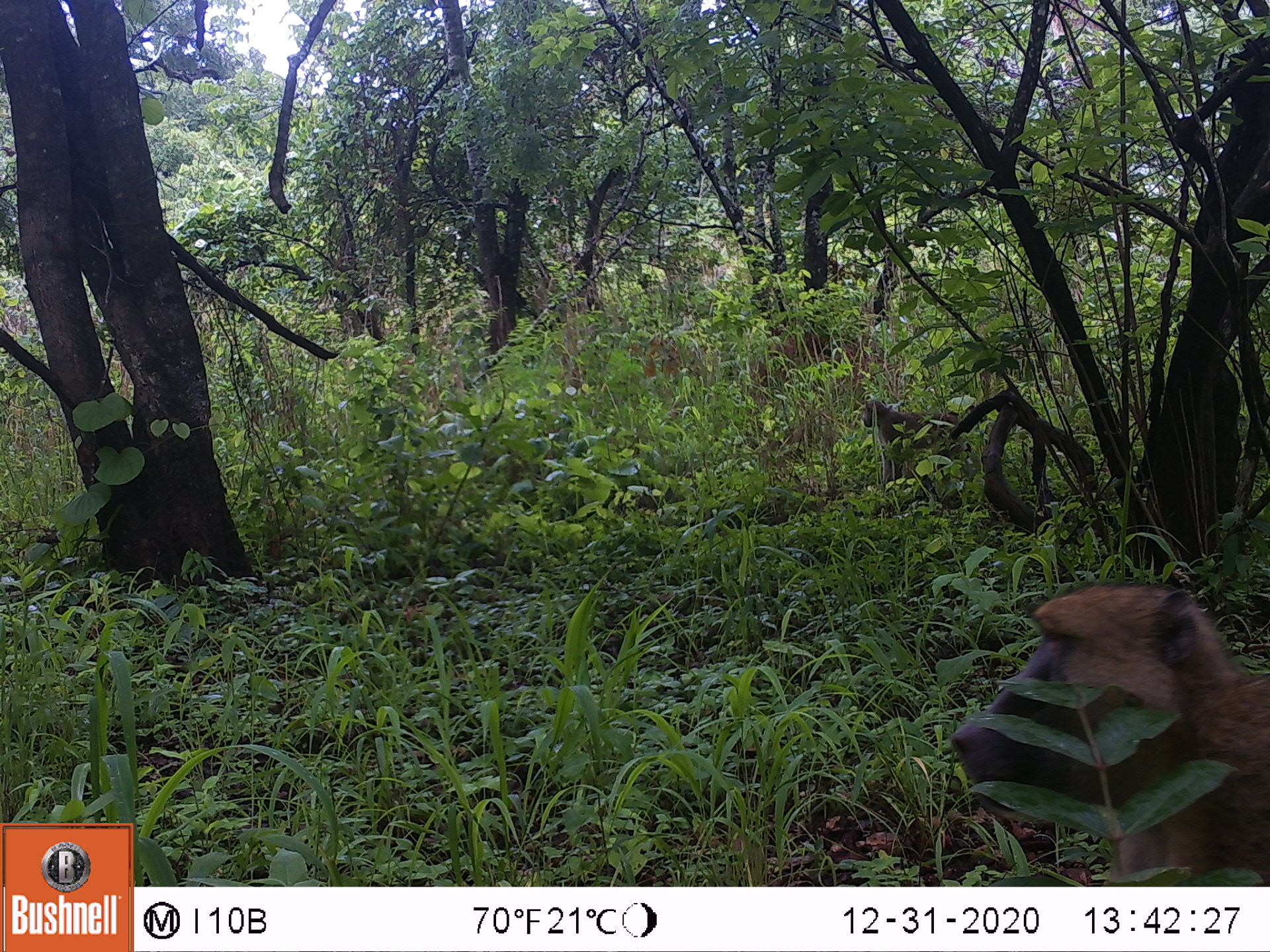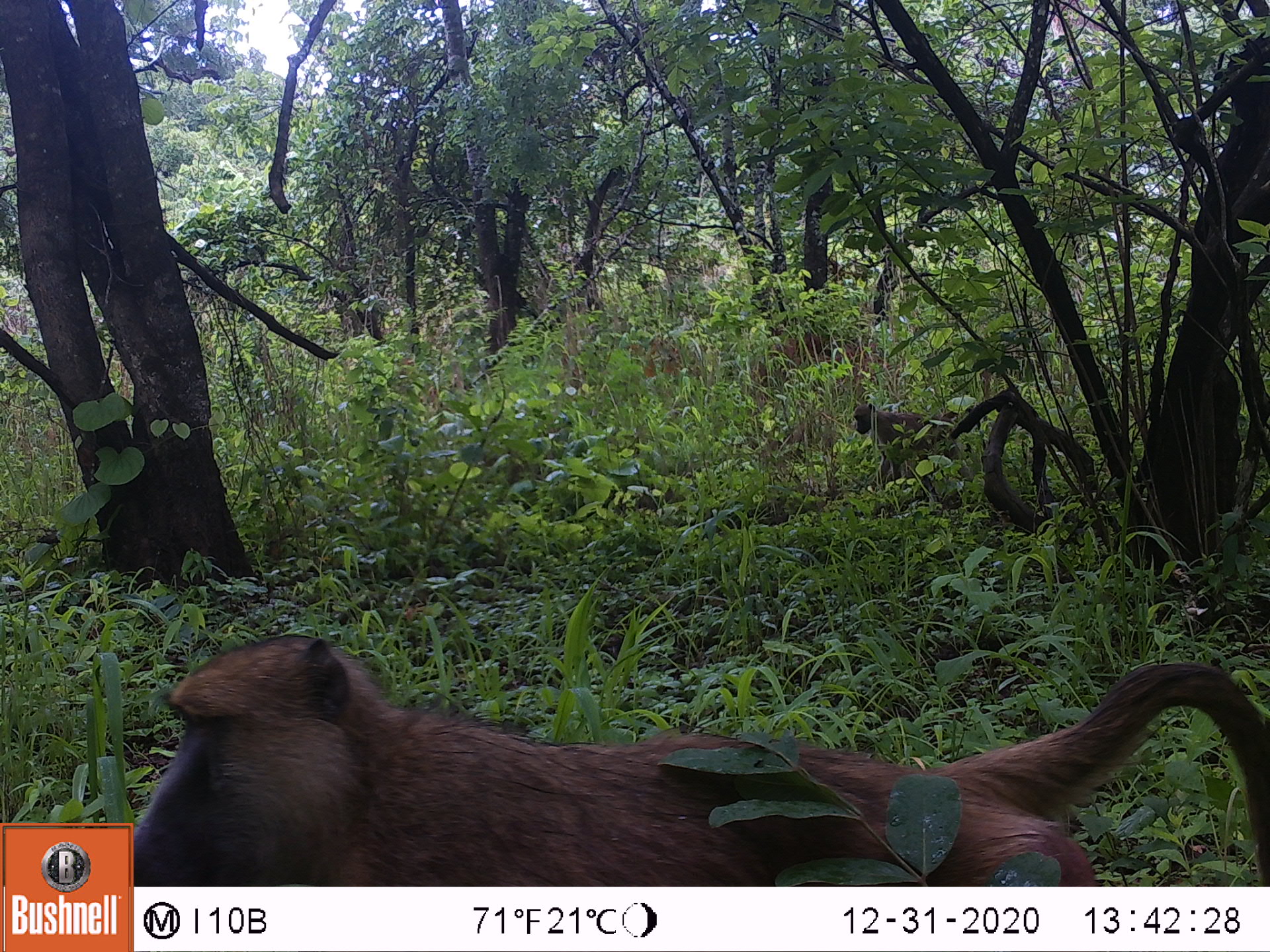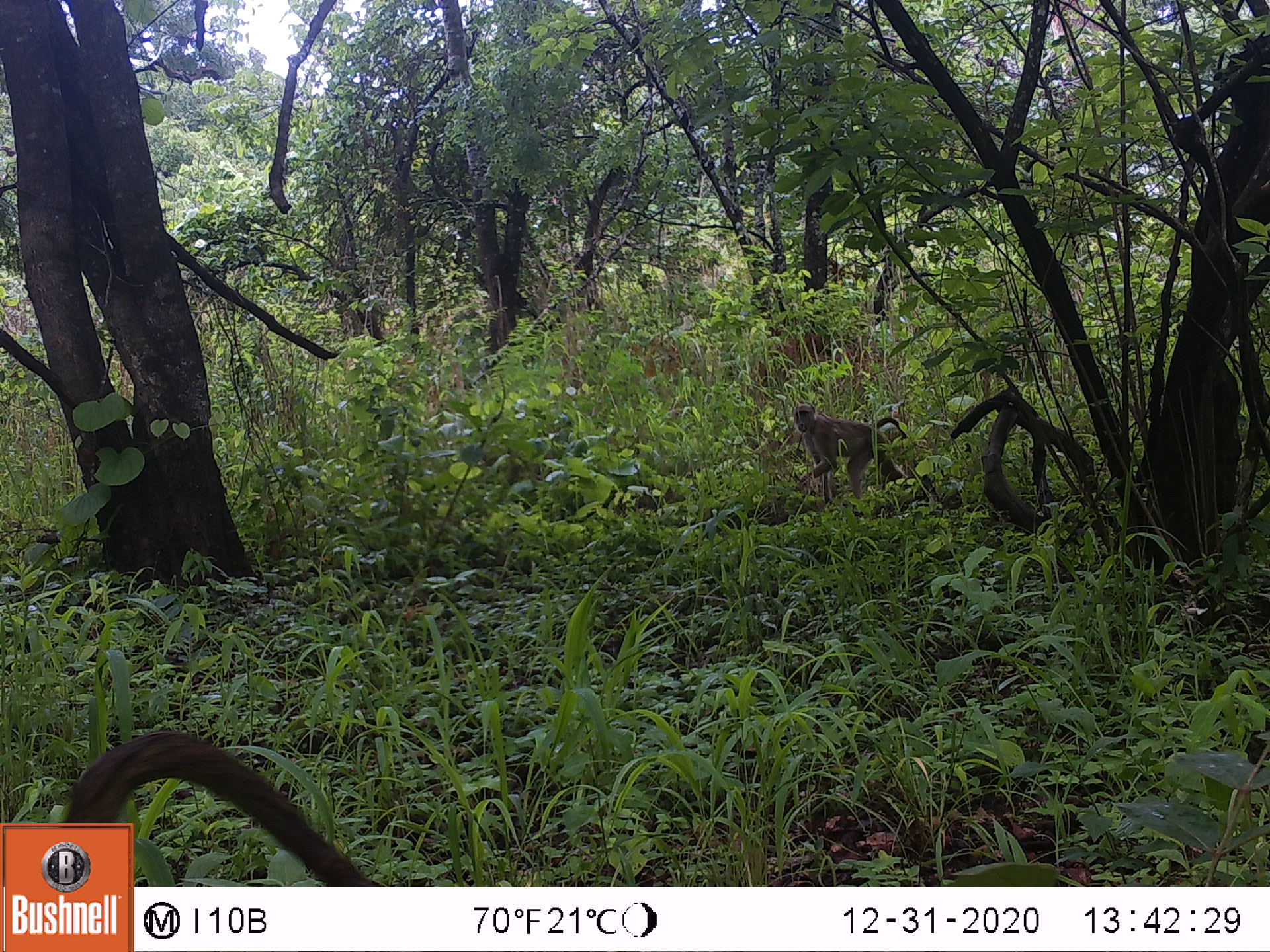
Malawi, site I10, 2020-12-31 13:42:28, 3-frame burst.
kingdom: Animalia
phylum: Chordata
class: Mammalia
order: Primates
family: Cercopithecidae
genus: Papio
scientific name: Papio cynocephalus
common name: yellow baboon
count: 1